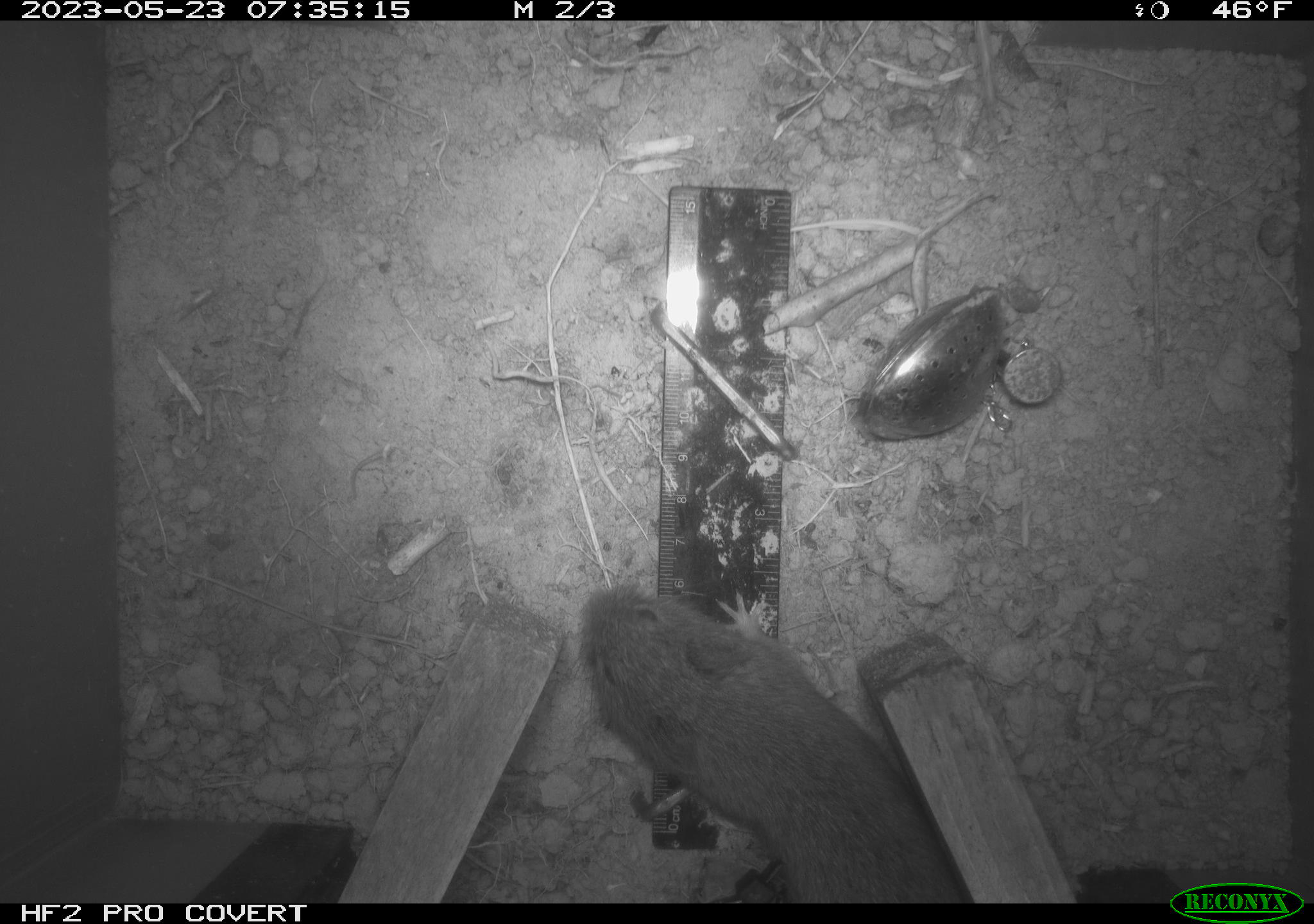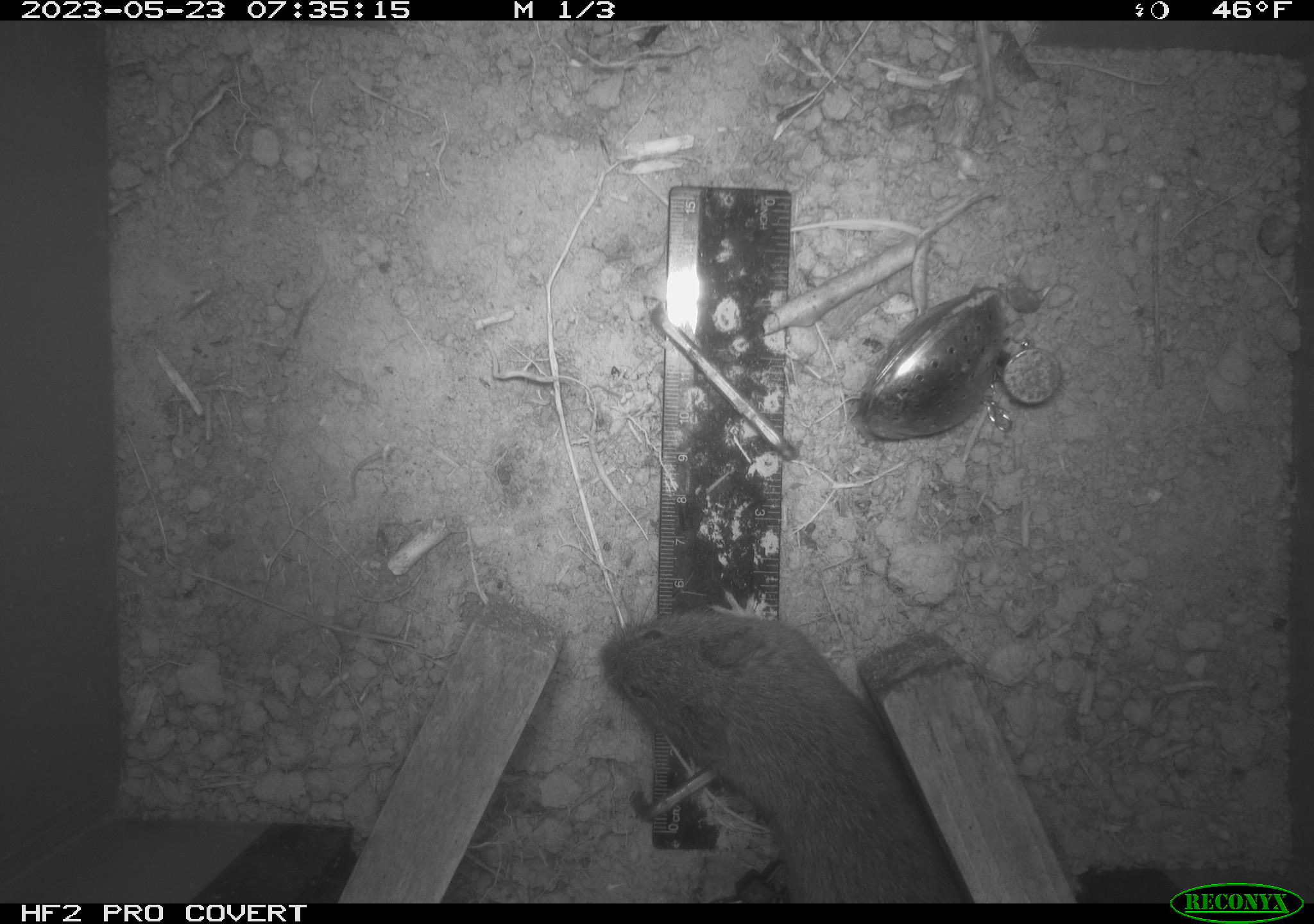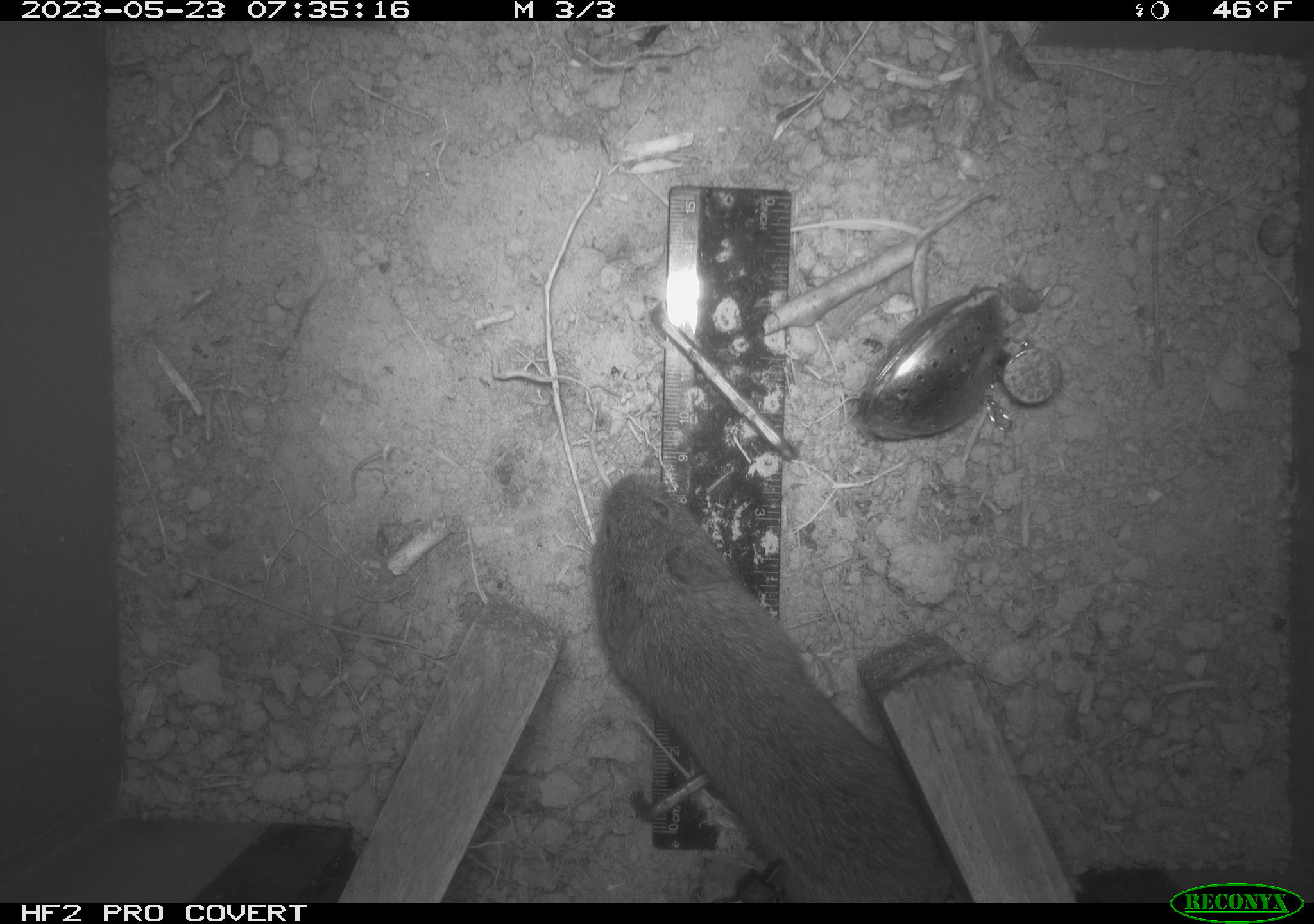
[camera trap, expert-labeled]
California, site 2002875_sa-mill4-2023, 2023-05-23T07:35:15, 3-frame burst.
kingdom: Animalia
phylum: Chordata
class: Mammalia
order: Rodentia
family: Cricetidae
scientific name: Arvicolinae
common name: voles, lemmings, and muskrats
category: arvicolinae subfamily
Arvicolinae subfamily (voles, lemmings, and muskrats) (Arvicolinae).